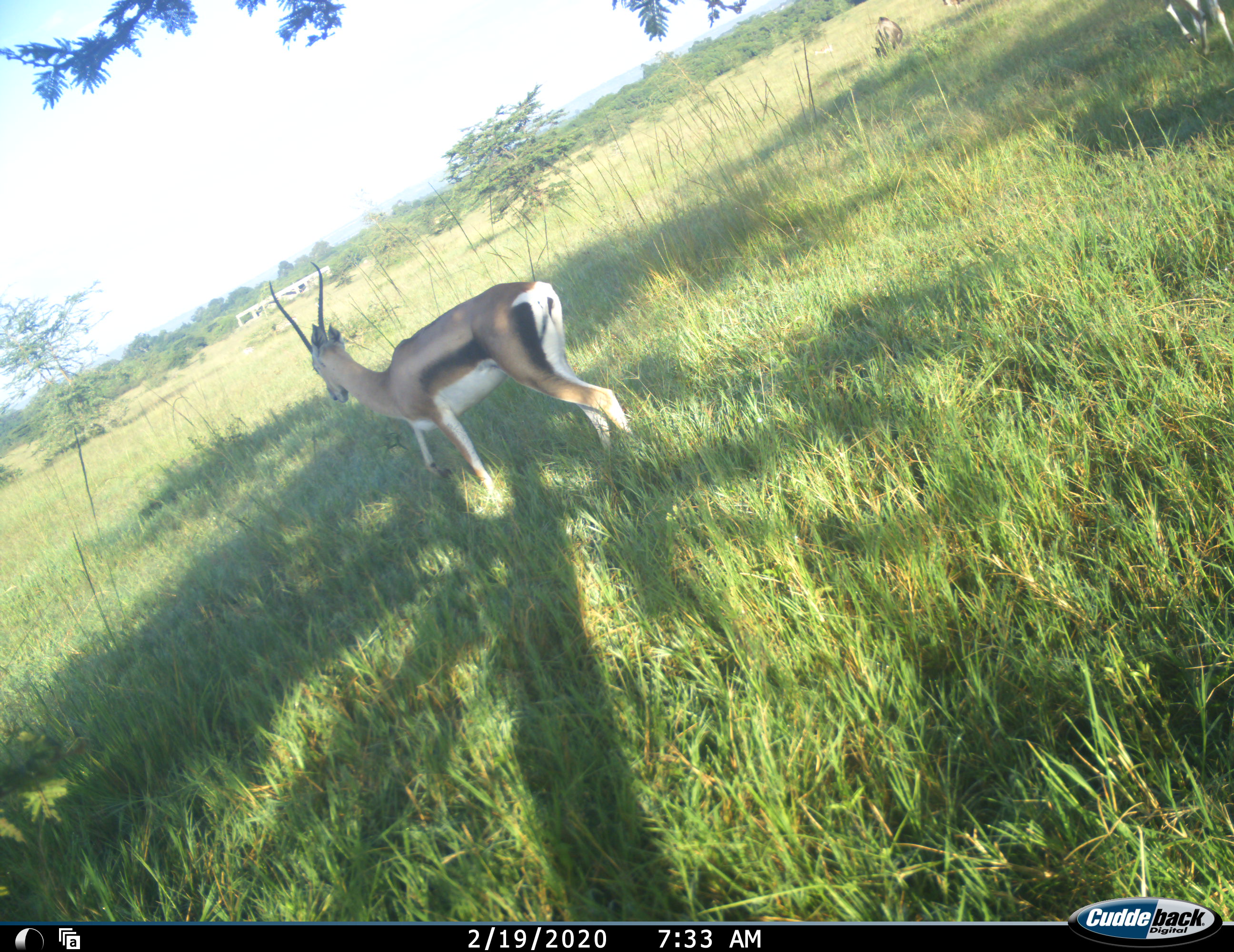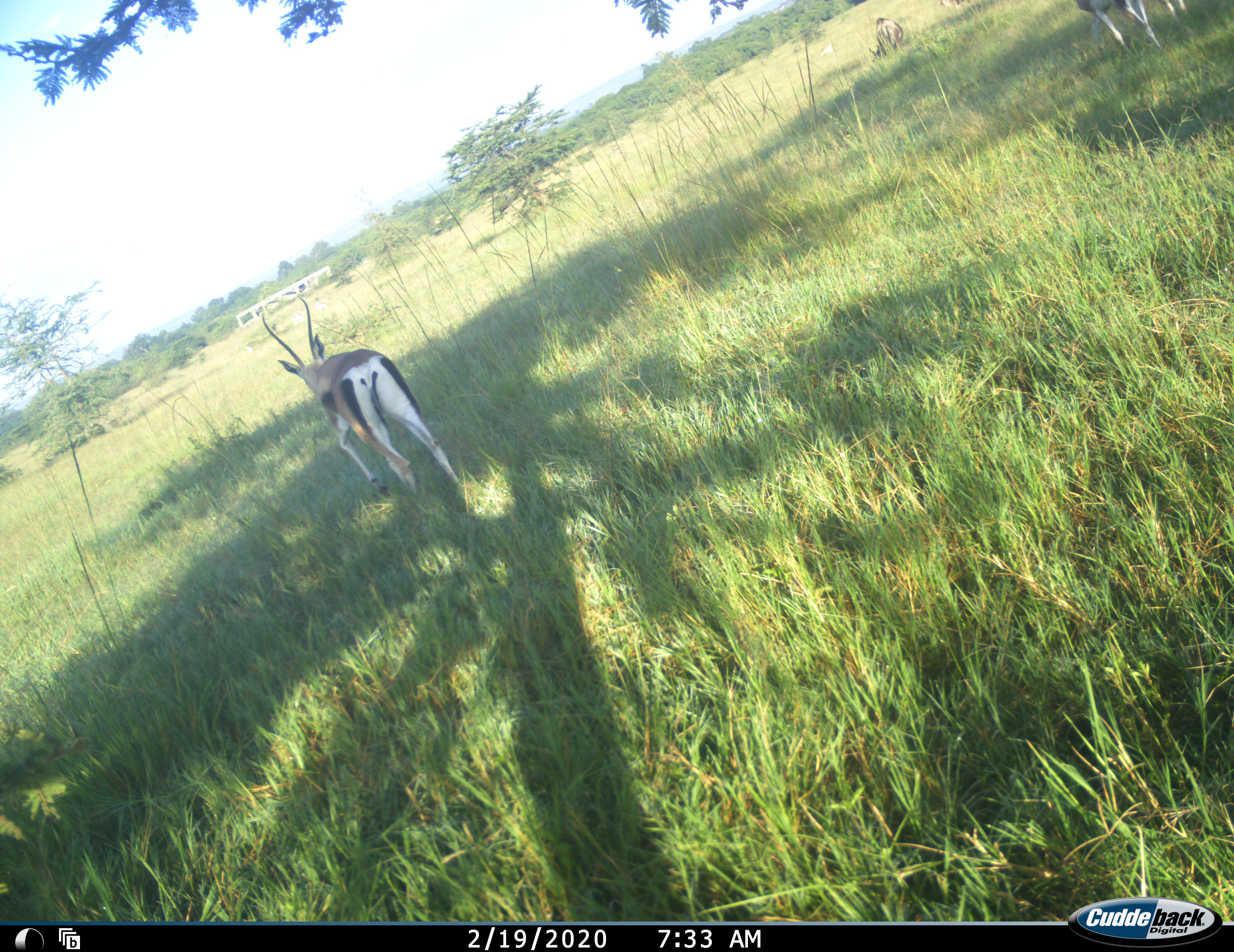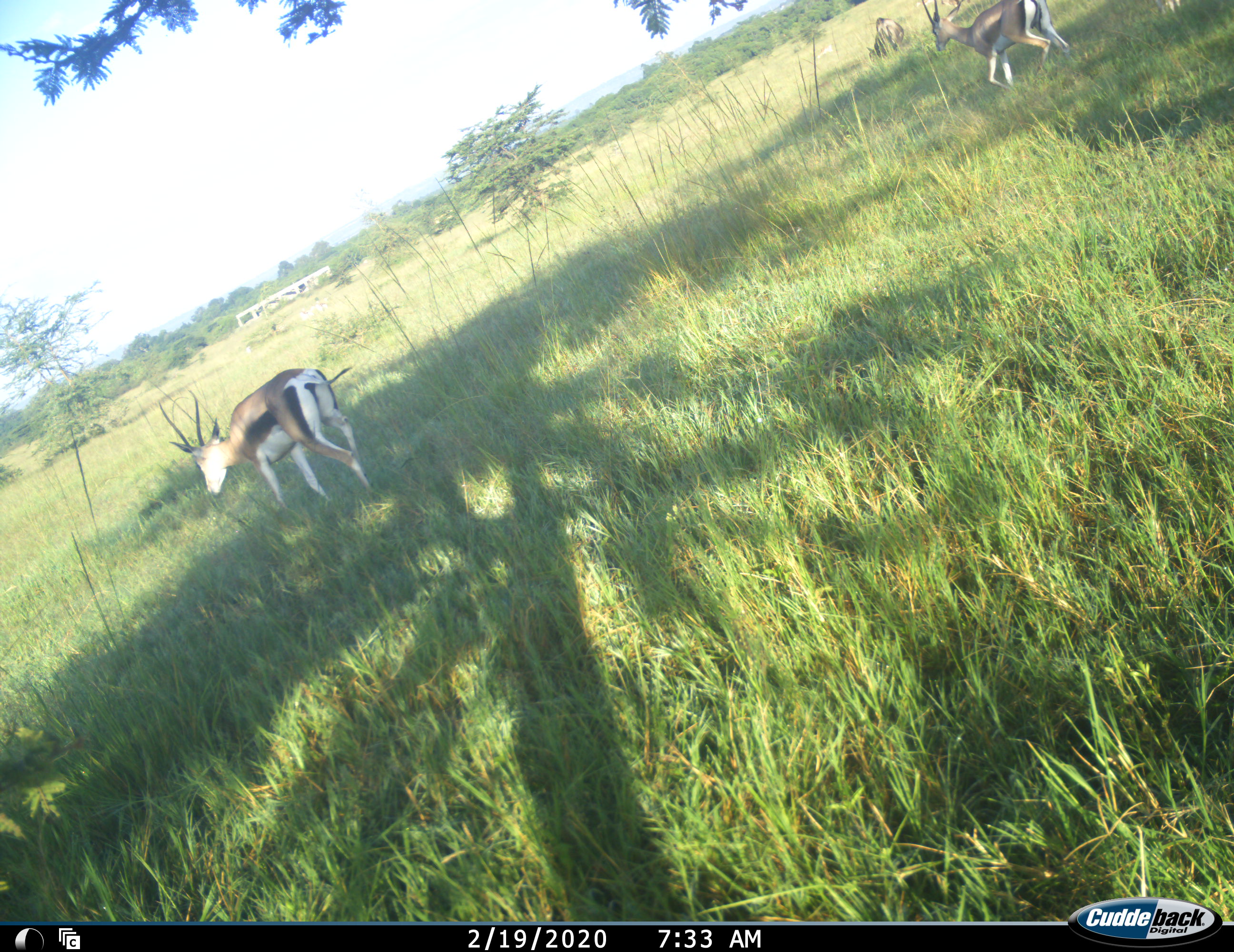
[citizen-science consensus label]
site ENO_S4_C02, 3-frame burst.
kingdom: Animalia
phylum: Chordata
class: Mammalia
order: Artiodactyla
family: Bovidae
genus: Eudorcas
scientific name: Eudorcas thomsonii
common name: thomson's gazelle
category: gazellethomsons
Gazellethomsons (thomson's gazelle) (Eudorcas thomsonii), count 3. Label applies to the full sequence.